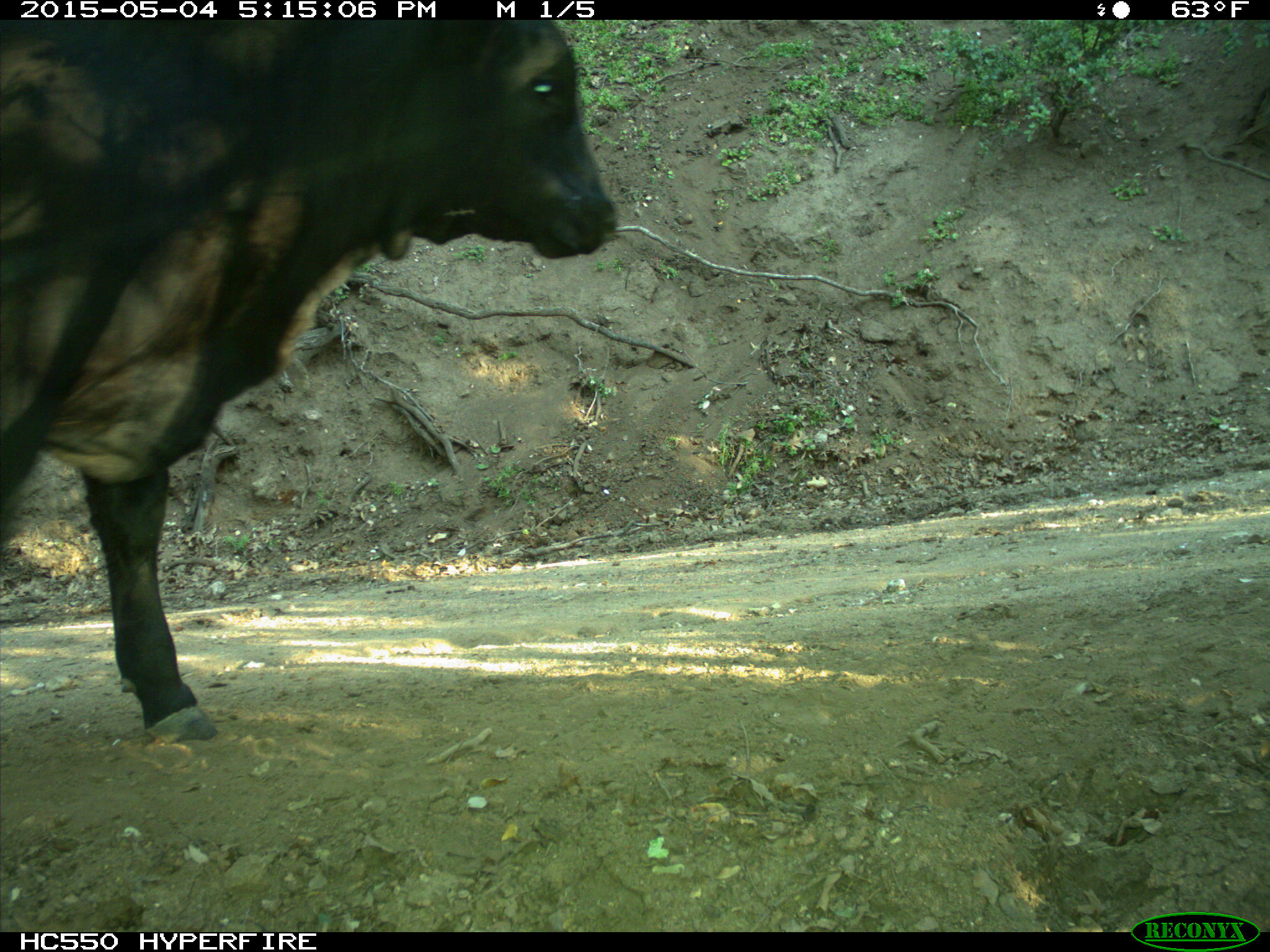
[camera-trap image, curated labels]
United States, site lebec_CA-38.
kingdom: Animalia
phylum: Chordata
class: Mammalia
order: Artiodactyla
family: Bovidae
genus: Bos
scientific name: Bos taurus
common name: domestic cow